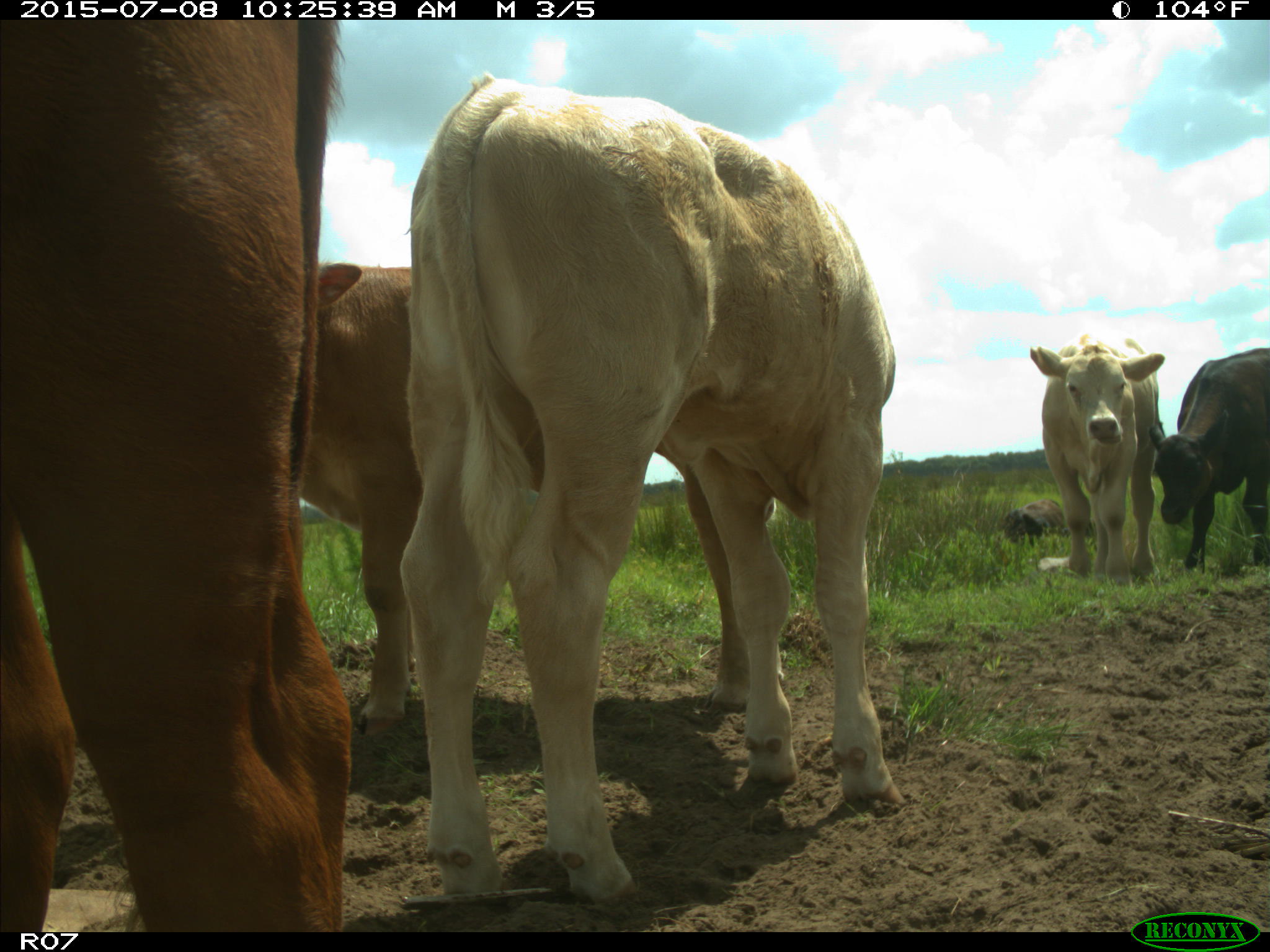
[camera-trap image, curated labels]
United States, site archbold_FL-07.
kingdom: Animalia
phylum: Chordata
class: Mammalia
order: Artiodactyla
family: Bovidae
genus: Bos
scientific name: Bos taurus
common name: domestic cow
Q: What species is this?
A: Bos taurus (domestic cow).